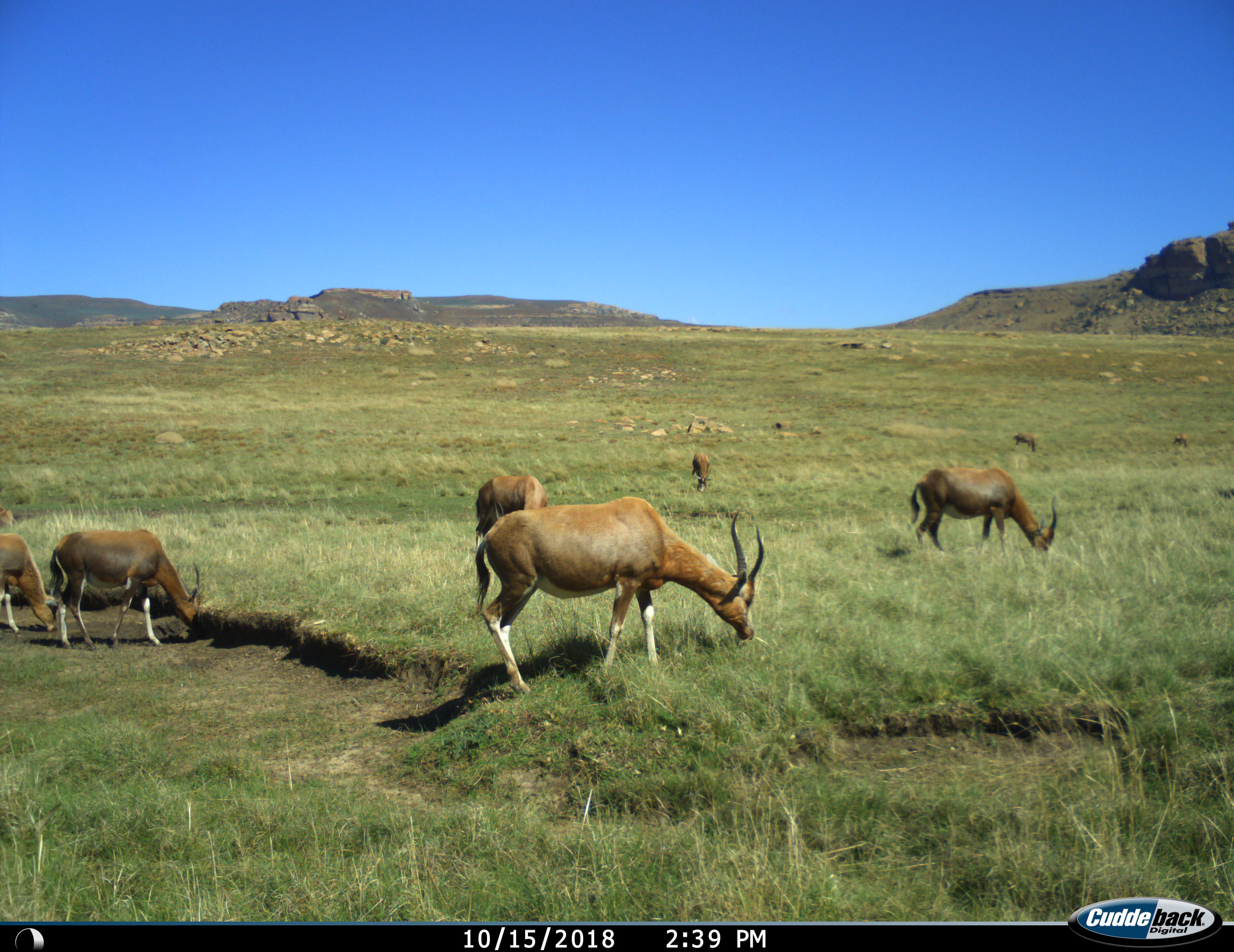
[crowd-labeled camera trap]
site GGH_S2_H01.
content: unidentified animal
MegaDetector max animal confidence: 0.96